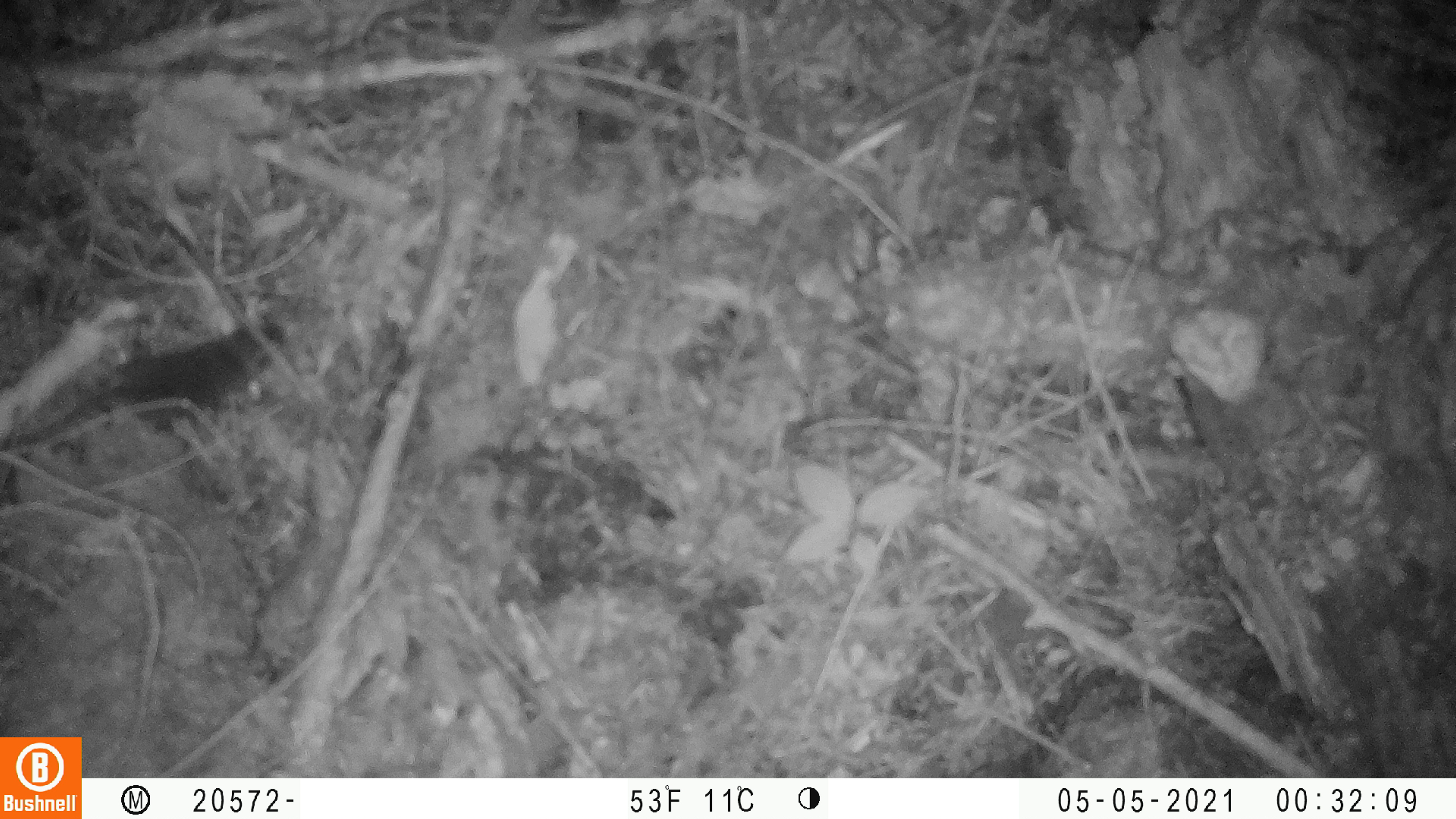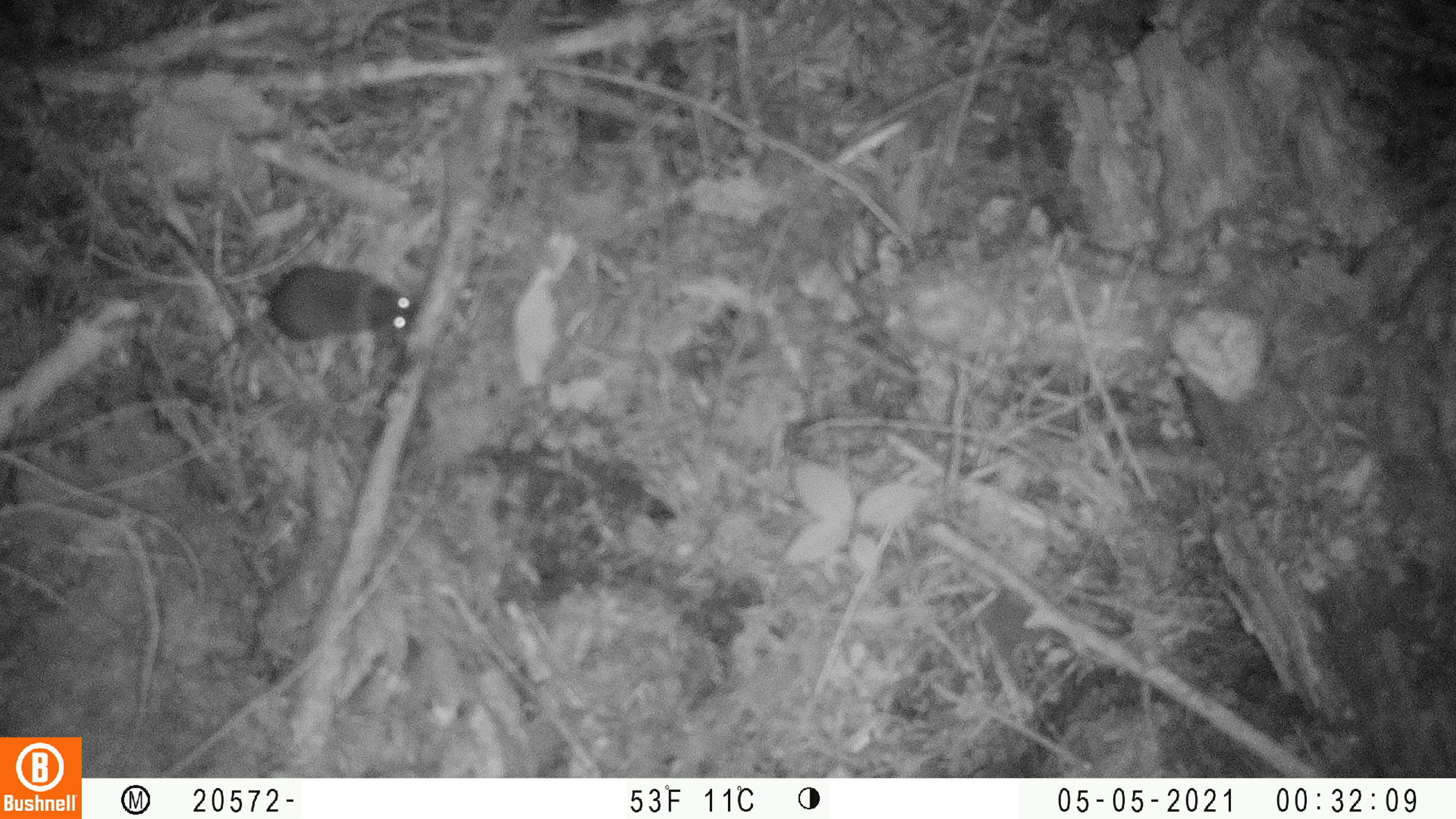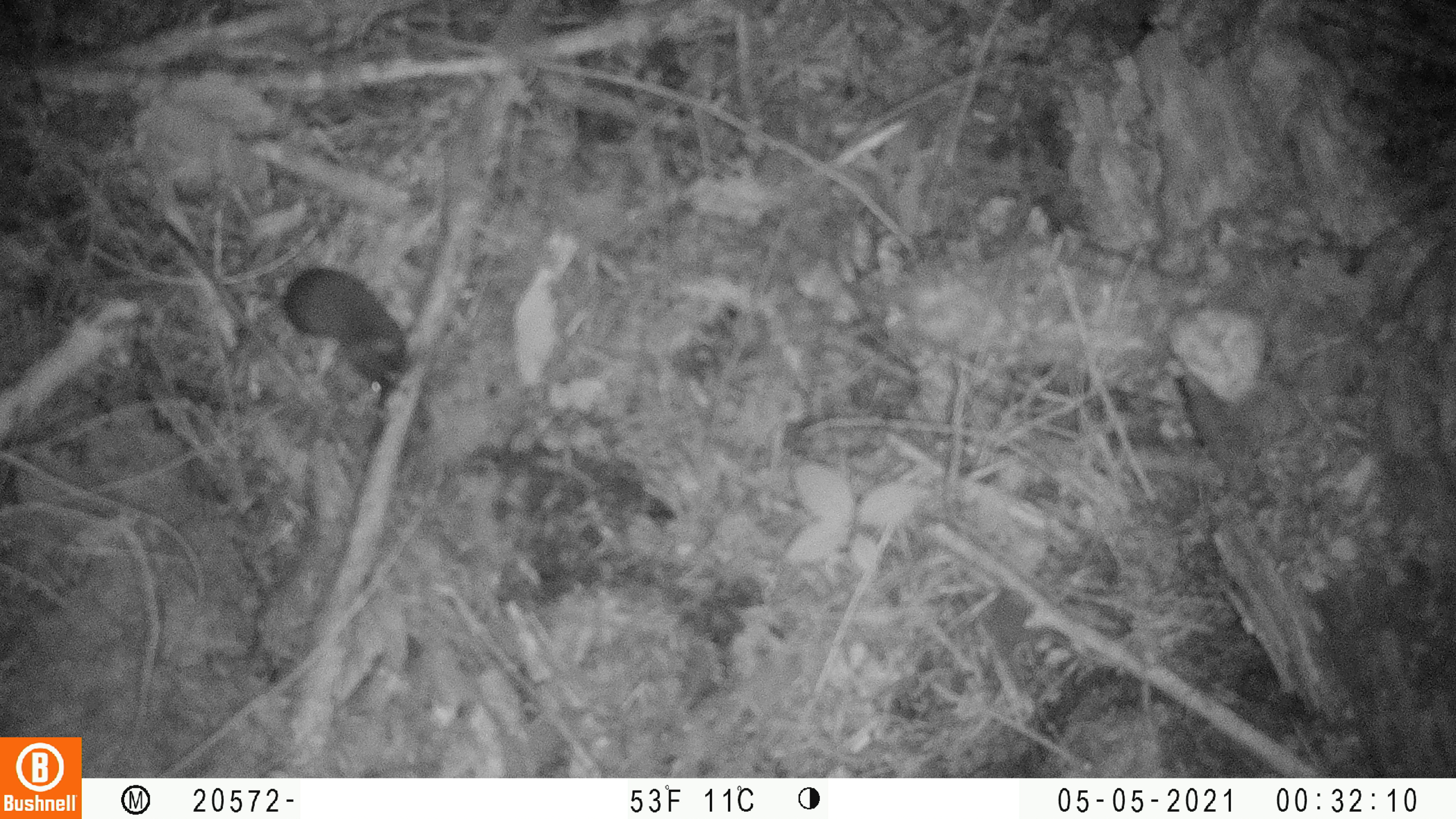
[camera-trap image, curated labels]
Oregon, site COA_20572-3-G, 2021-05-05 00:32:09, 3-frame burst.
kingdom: Animalia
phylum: Chordata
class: Mammalia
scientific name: Mammalia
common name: small mammal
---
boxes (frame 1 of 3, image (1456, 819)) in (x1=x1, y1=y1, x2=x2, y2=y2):
small mammal: (x1=31, y1=312, x2=290, y2=454)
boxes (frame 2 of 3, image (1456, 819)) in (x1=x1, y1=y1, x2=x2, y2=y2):
small mammal: (x1=203, y1=256, x2=427, y2=366)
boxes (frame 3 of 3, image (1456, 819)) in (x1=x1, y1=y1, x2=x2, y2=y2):
small mammal: (x1=229, y1=265, x2=409, y2=401)